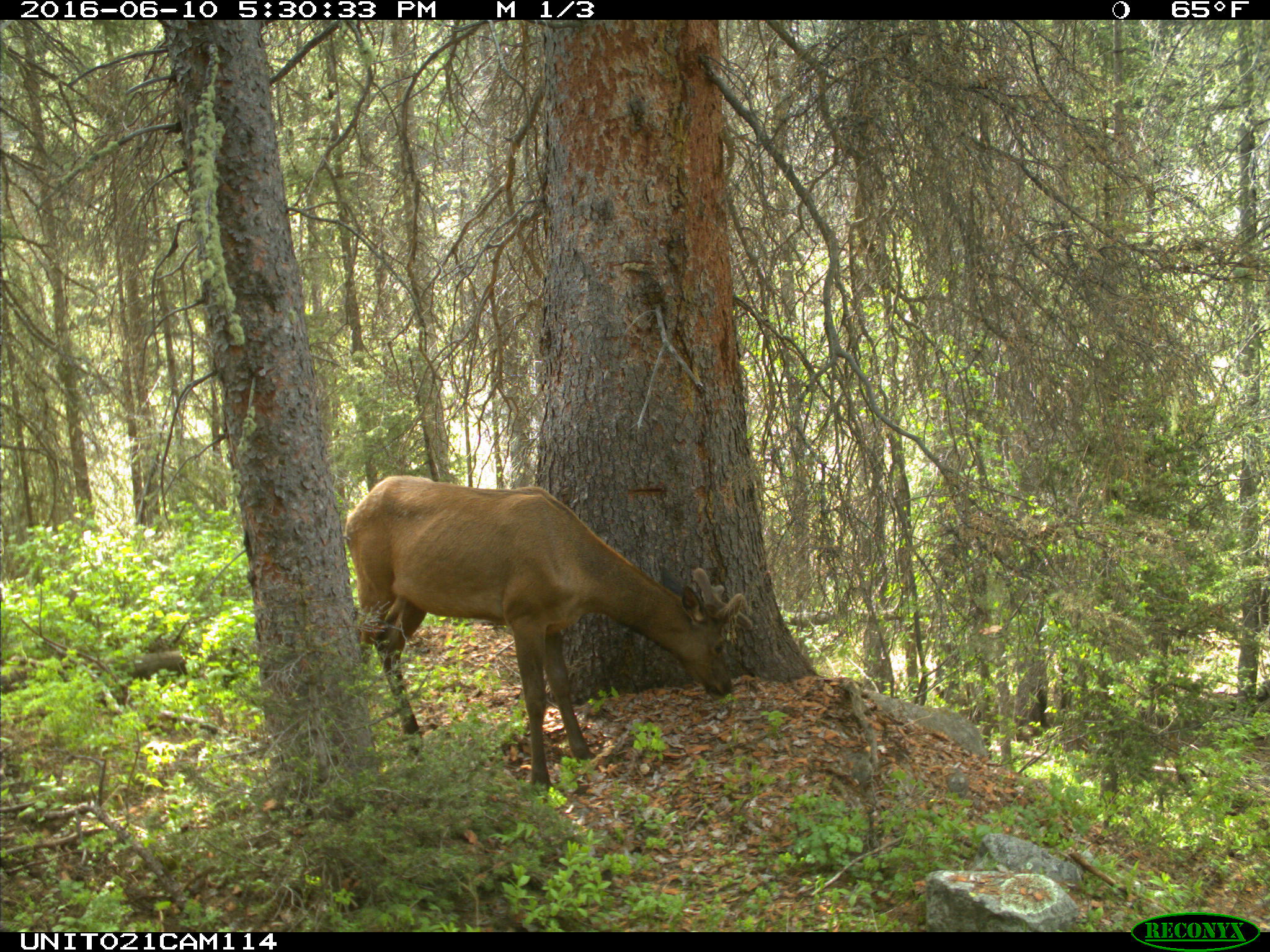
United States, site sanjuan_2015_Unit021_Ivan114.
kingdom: Animalia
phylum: Chordata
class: Mammalia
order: Artiodactyla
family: Cervidae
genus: Cervus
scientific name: Cervus elaphus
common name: red deer